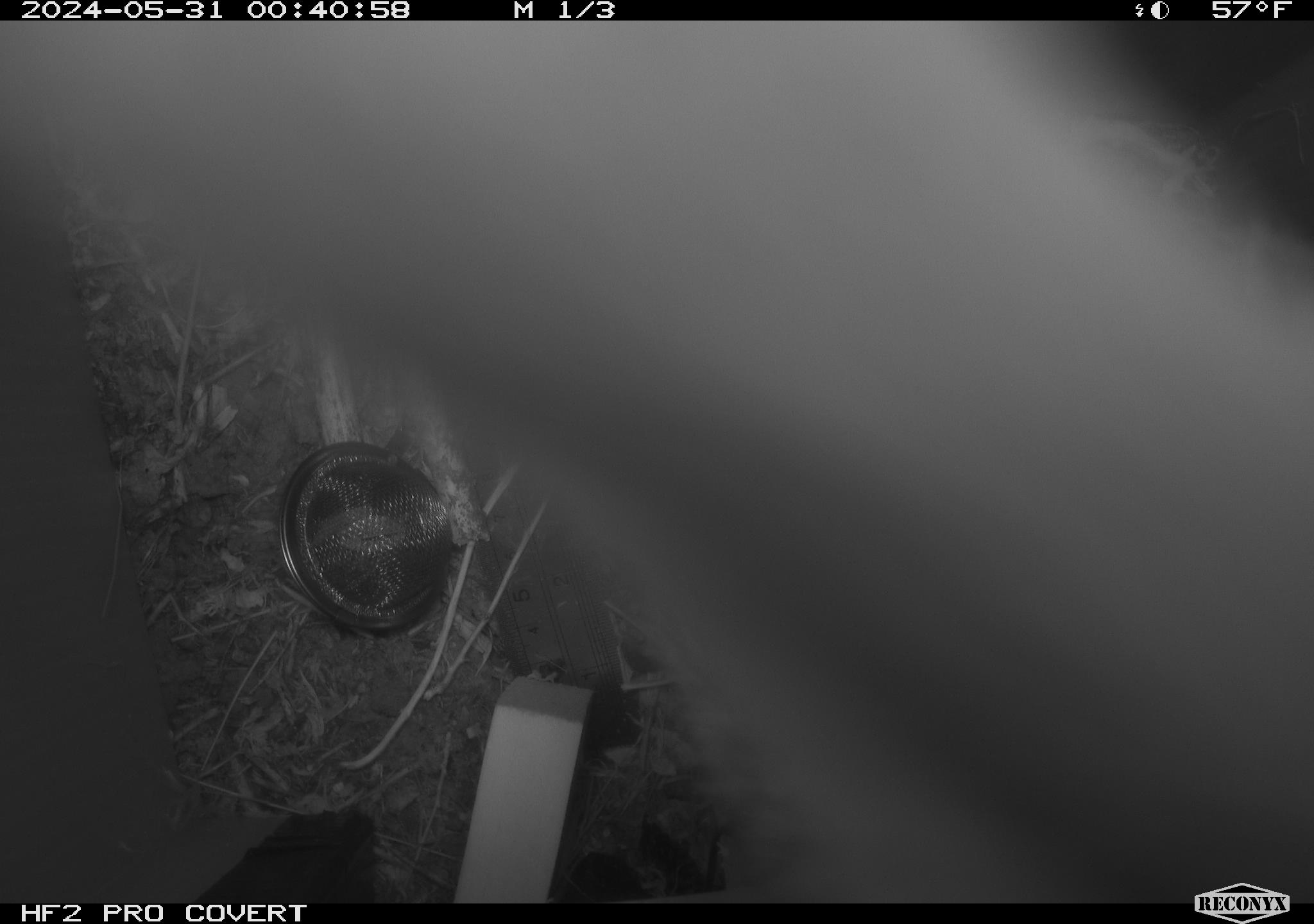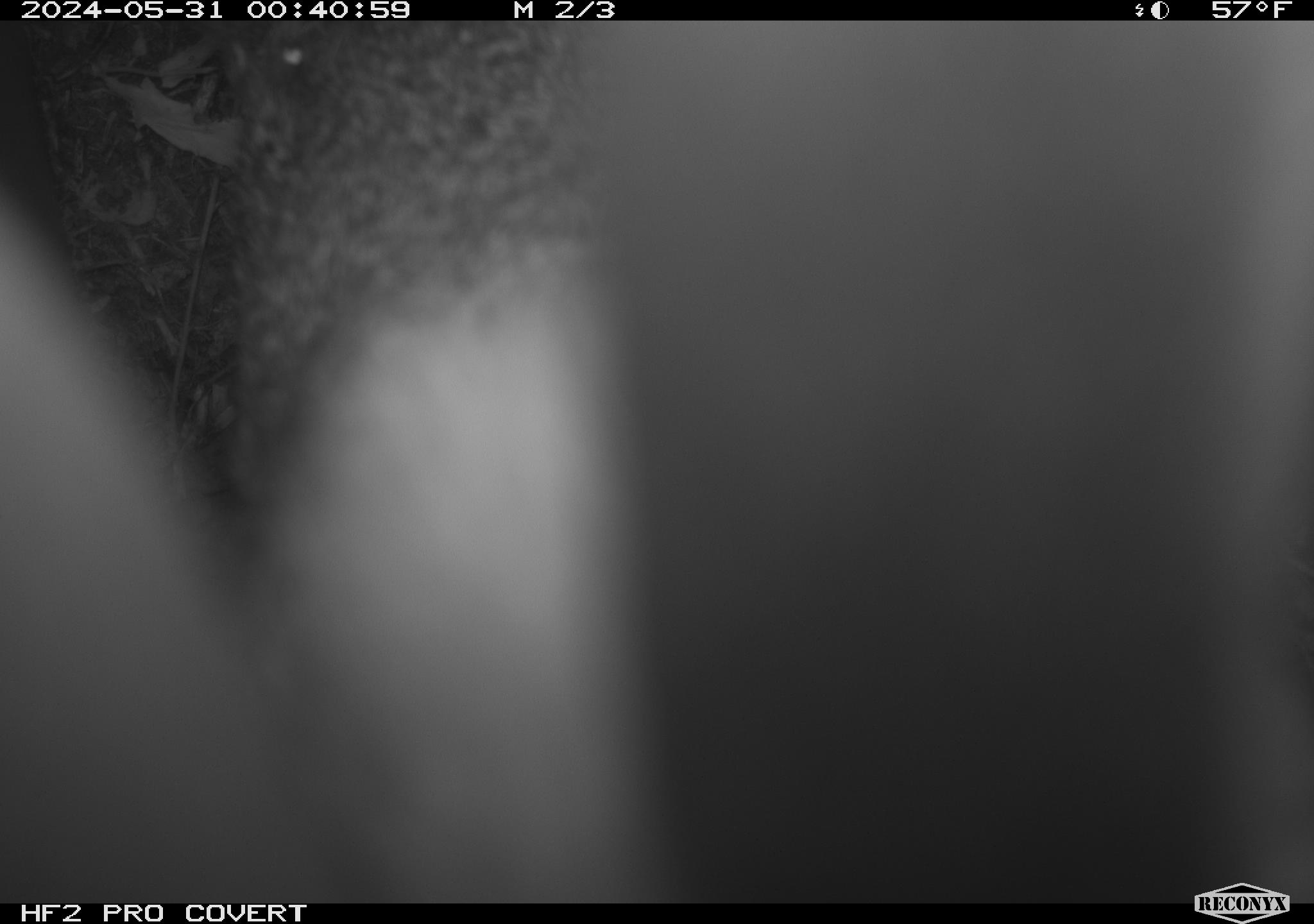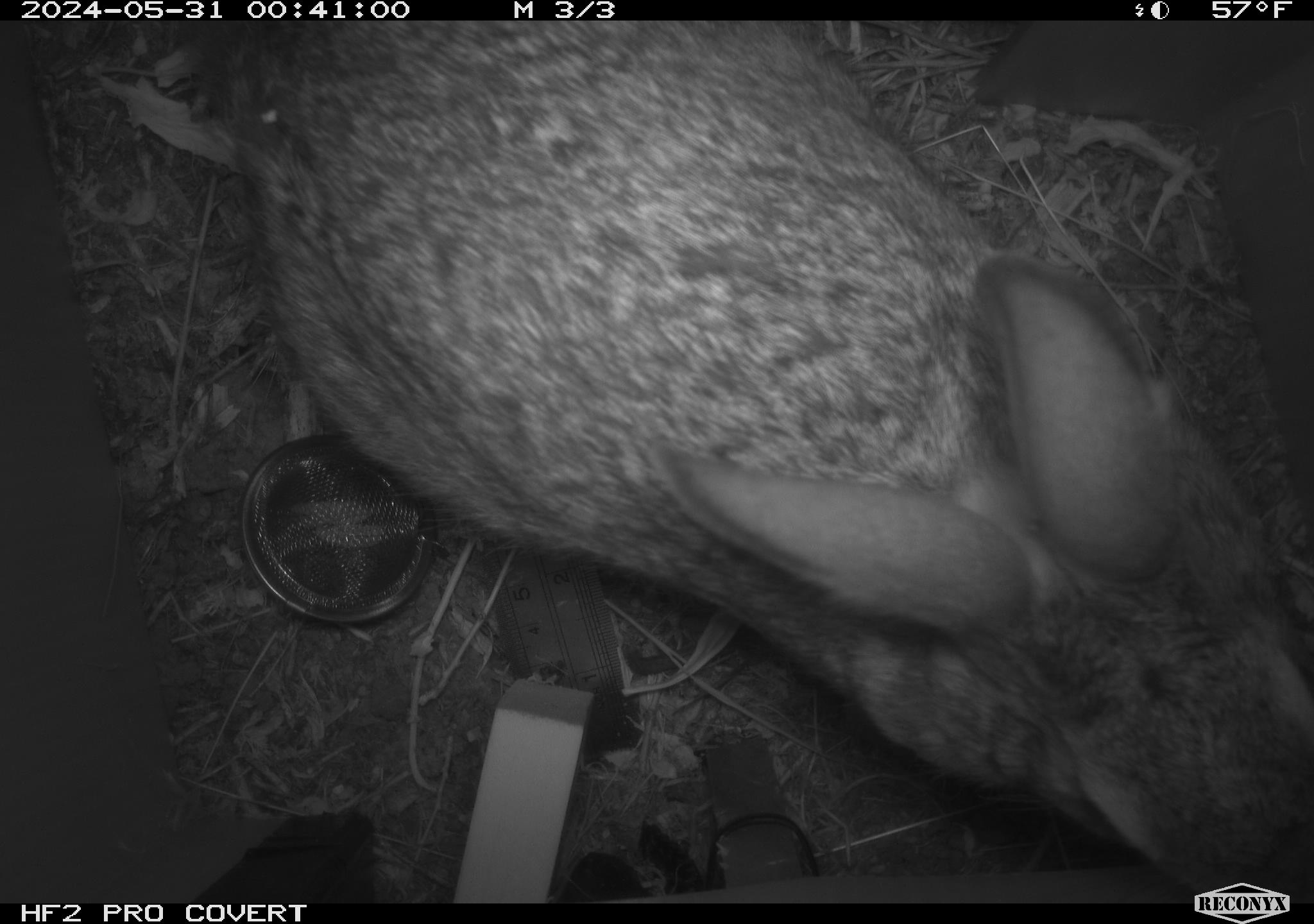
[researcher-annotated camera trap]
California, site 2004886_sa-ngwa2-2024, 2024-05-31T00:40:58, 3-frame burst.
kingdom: Animalia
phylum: Chordata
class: Mammalia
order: Lagomorpha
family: Leporidae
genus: Sylvilagus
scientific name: Sylvilagus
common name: cottontail rabbits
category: sylvilagus species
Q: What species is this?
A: Sylvilagus species (cottontail rabbits) (Sylvilagus).